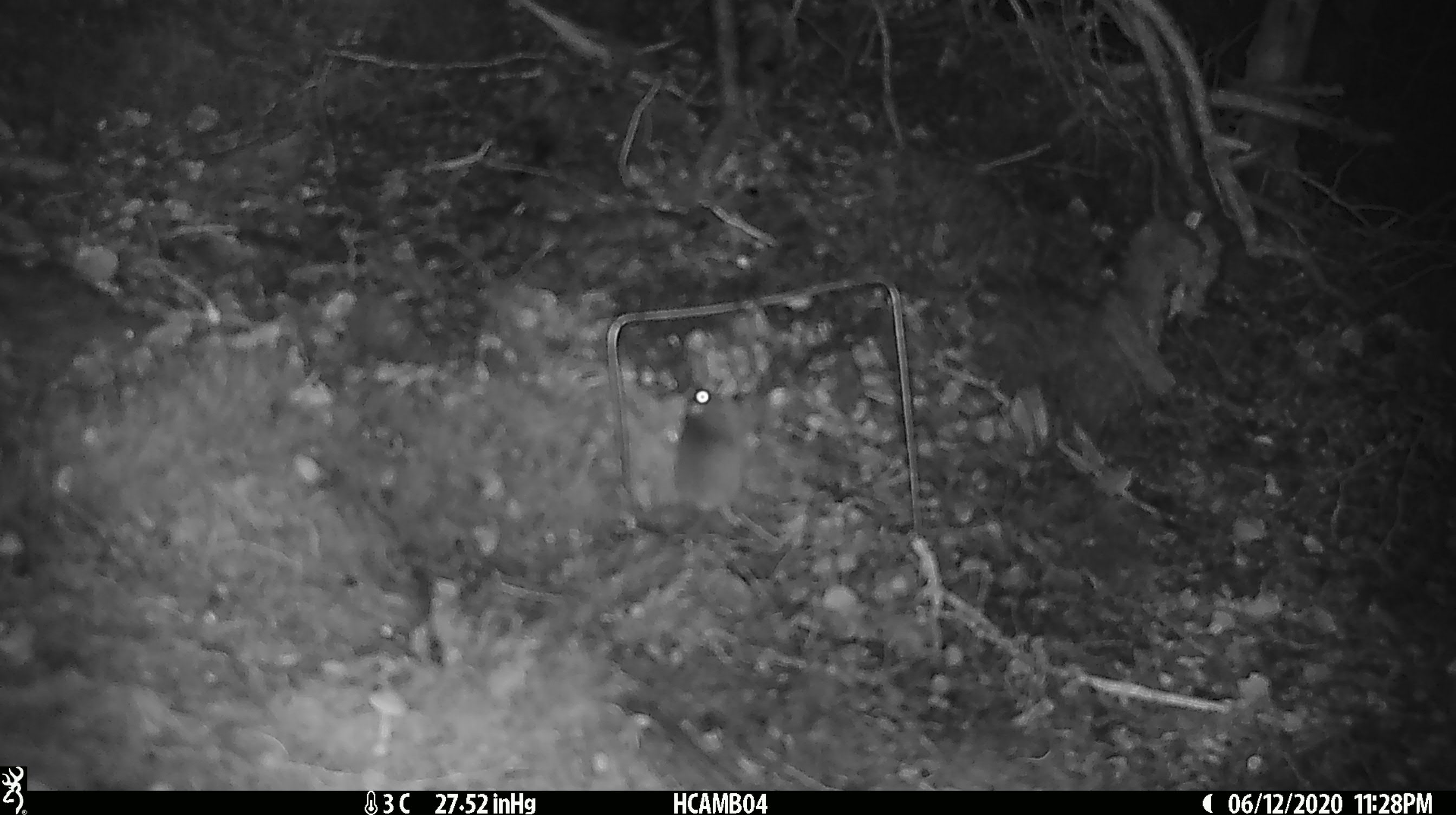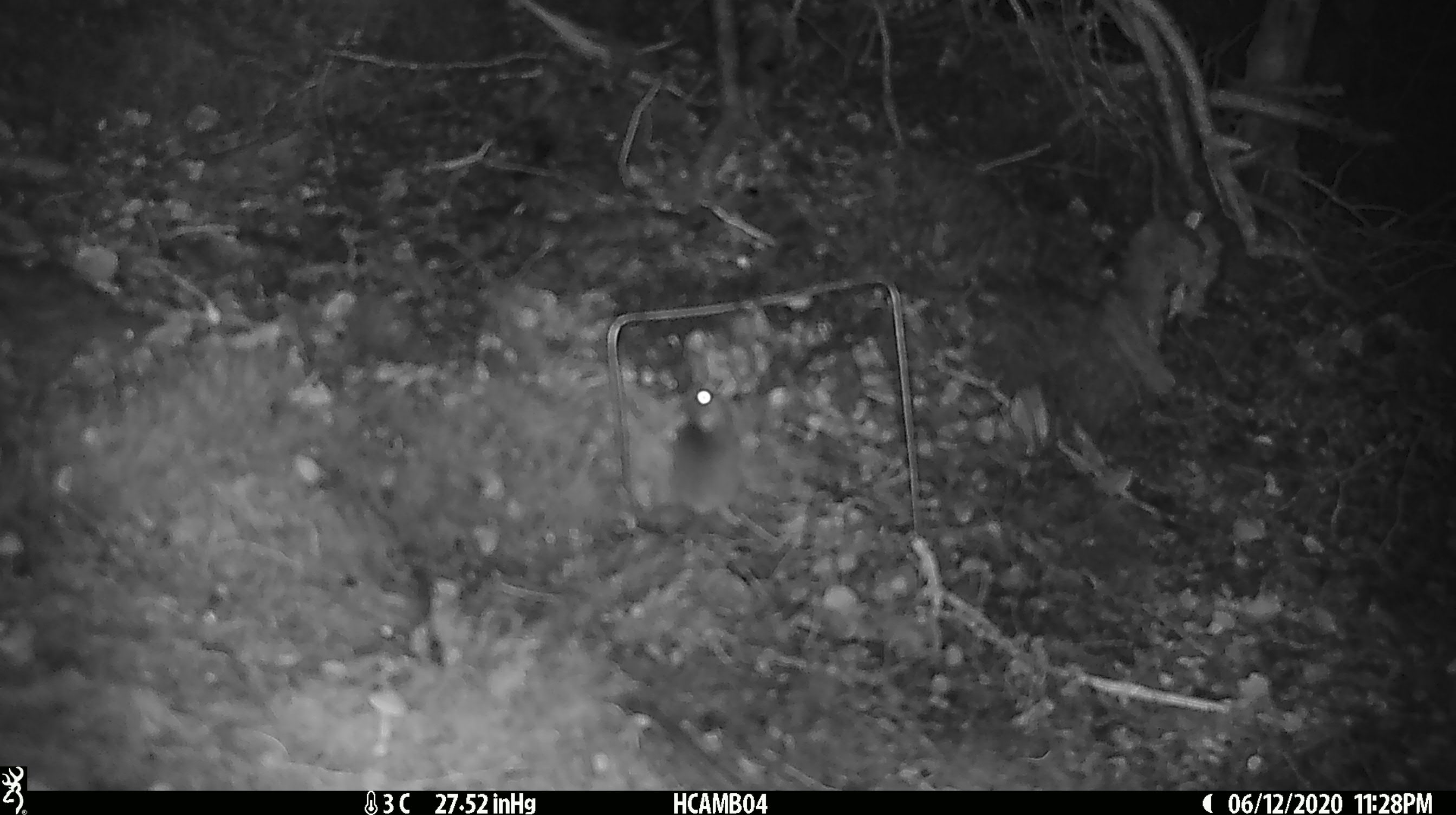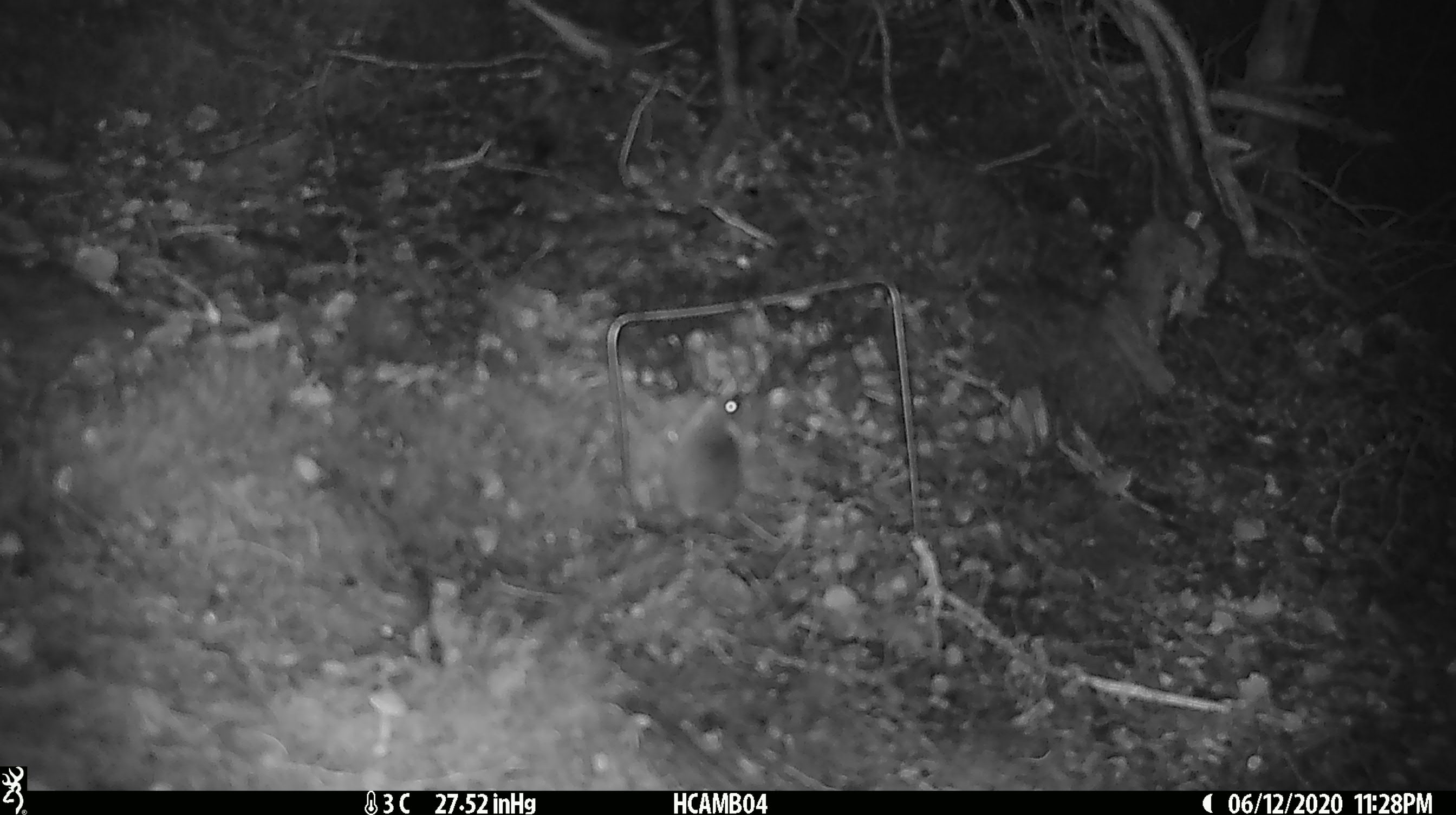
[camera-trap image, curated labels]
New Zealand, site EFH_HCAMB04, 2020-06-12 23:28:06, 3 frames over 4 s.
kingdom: Animalia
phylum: Chordata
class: Mammalia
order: Rodentia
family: Muridae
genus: Mus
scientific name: Mus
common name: mouse